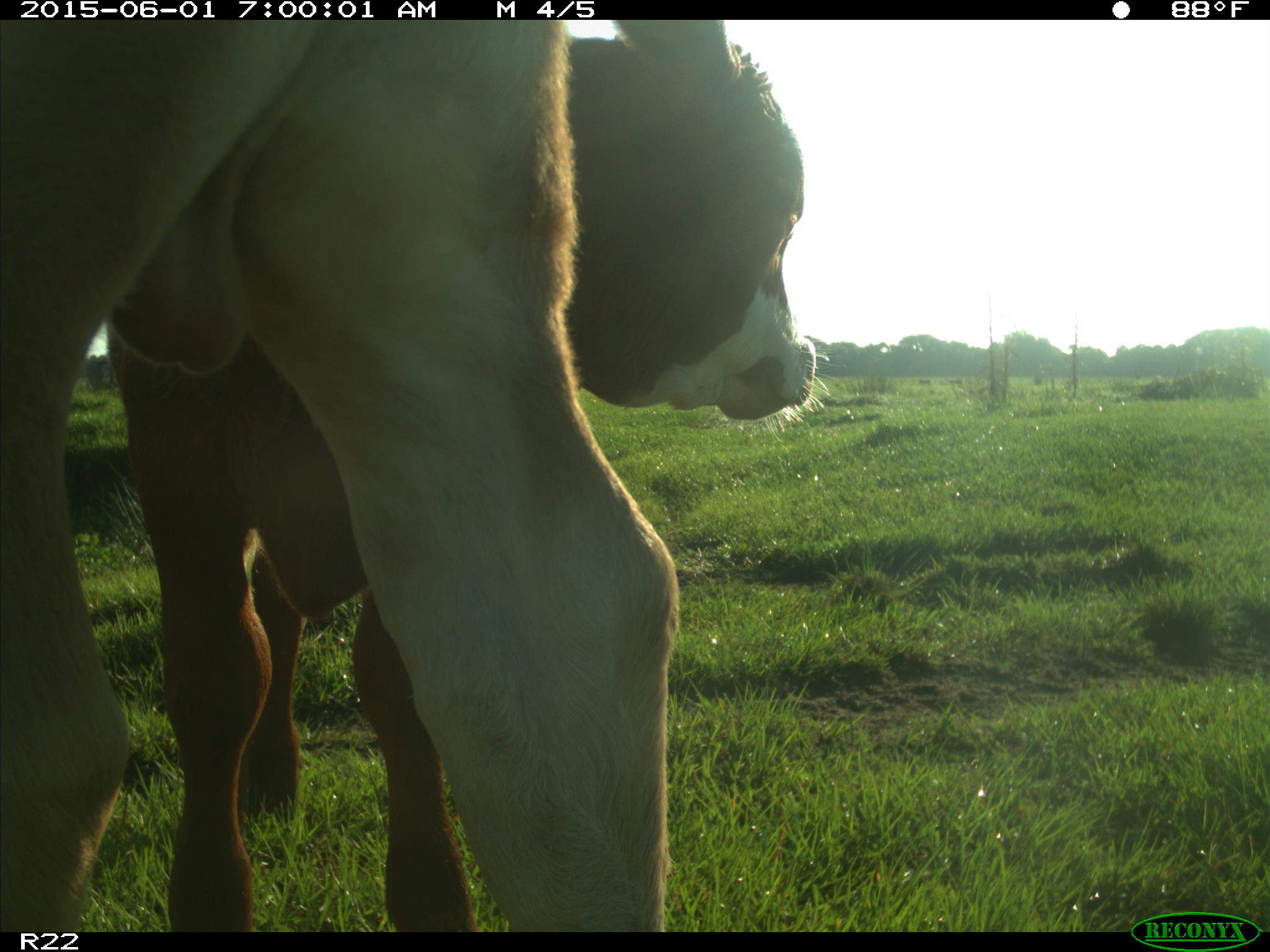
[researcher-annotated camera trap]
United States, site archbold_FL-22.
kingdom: Animalia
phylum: Chordata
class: Mammalia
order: Artiodactyla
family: Bovidae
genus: Bos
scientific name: Bos taurus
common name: domestic cow